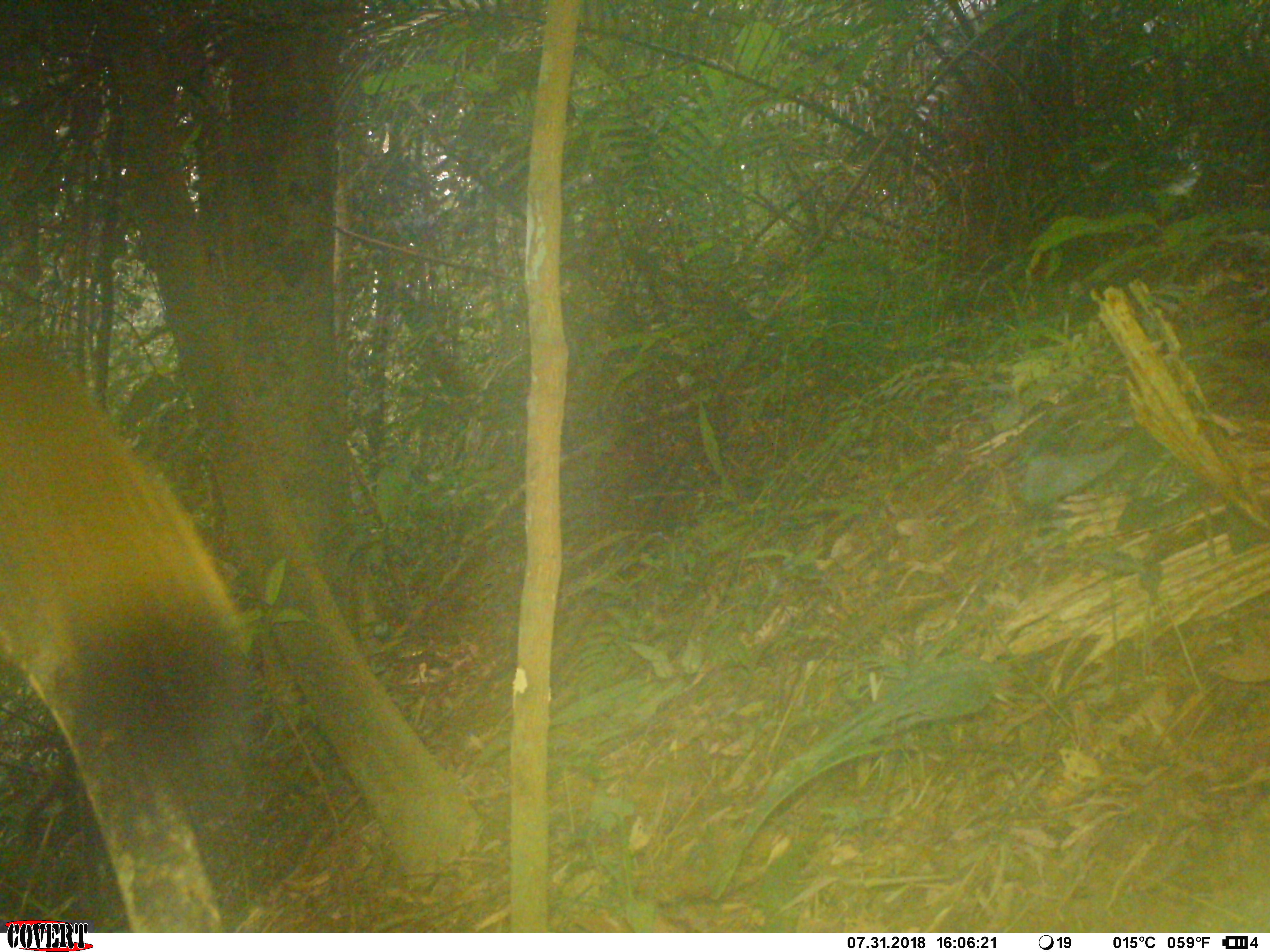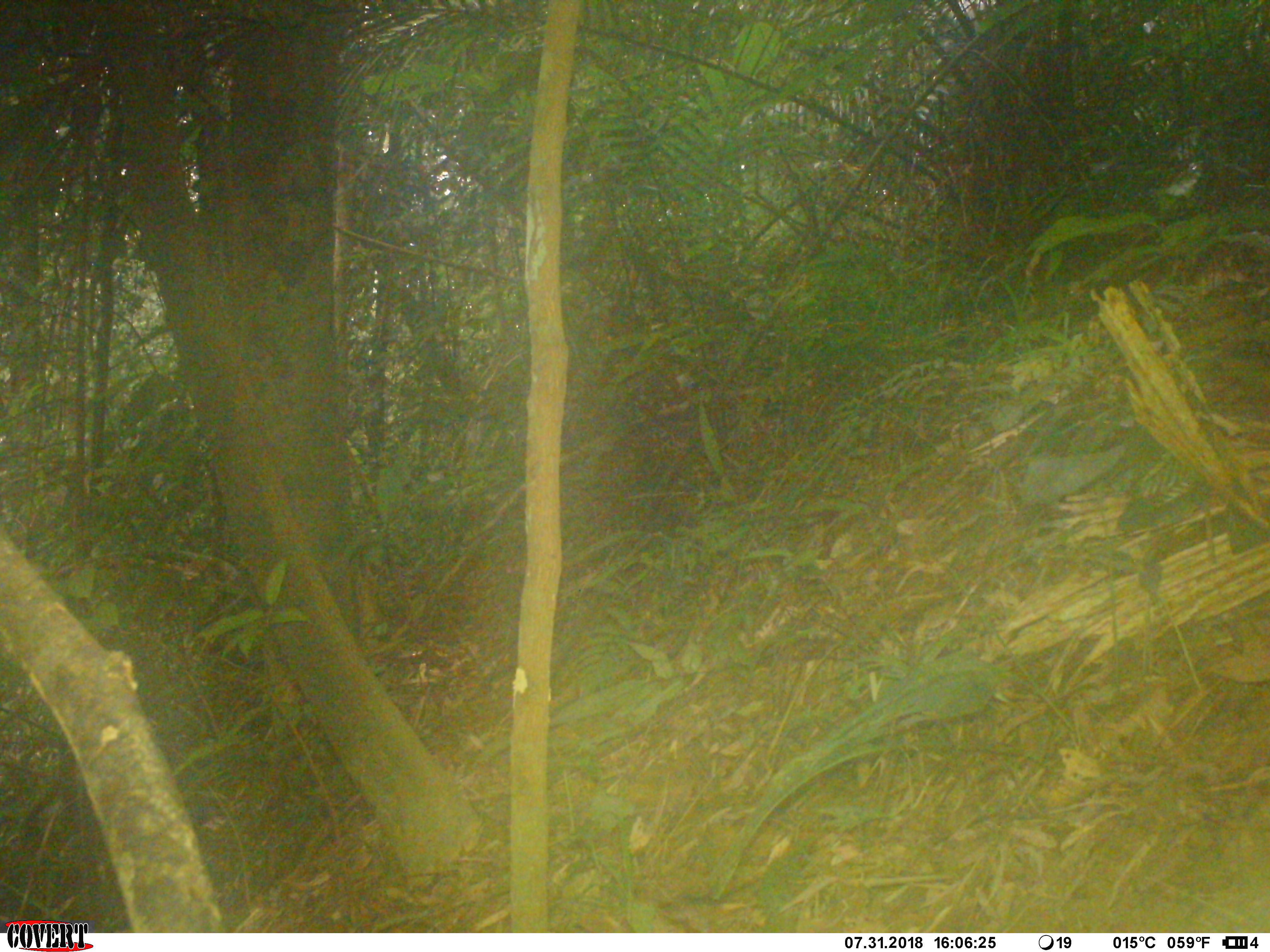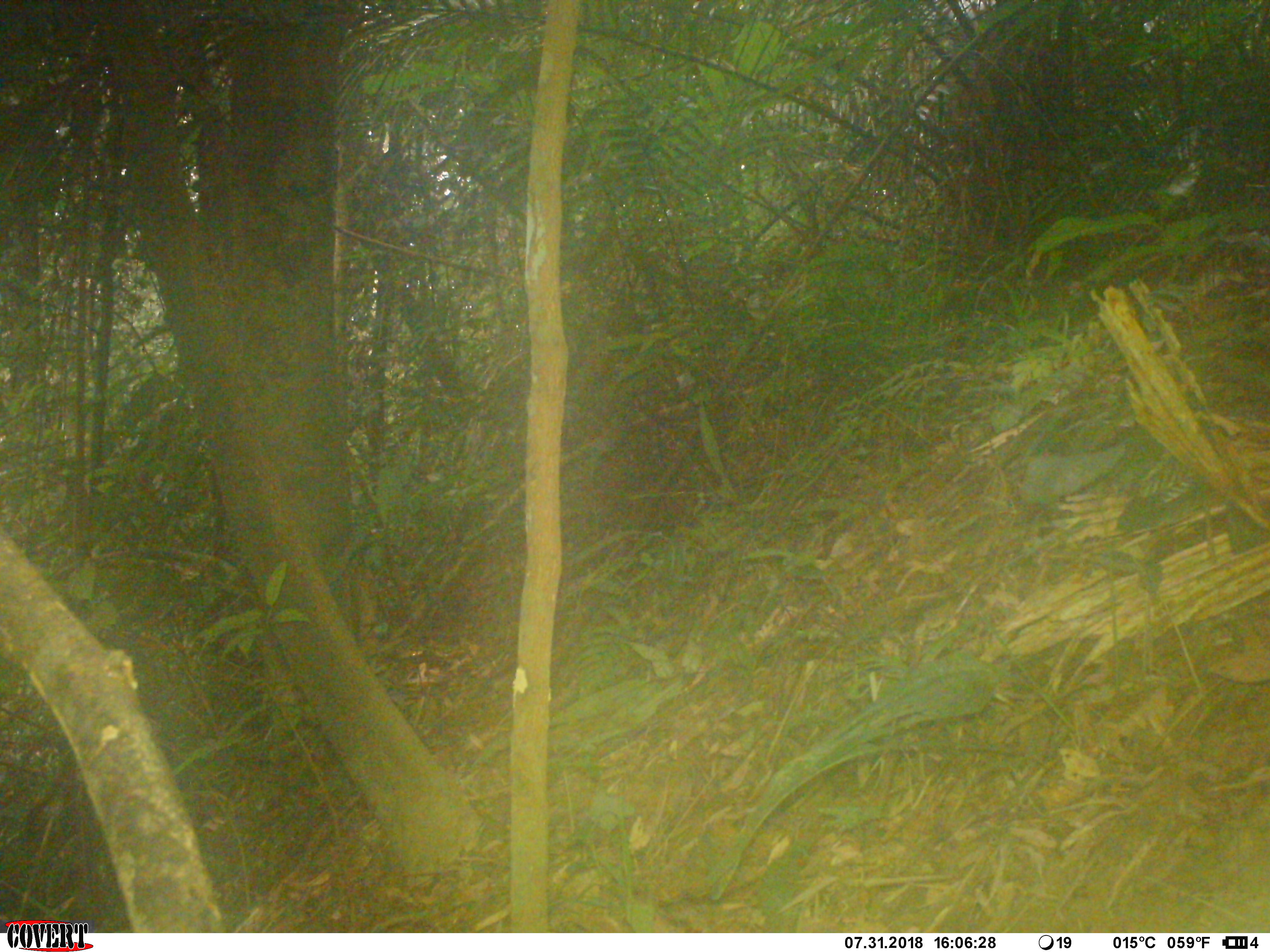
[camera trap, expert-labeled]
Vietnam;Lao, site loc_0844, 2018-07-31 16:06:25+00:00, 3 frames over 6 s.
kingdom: Animalia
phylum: Chordata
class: Mammalia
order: Rodentia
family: Sciuridae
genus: Sciurus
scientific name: Sciurus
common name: squirrel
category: unidentified squirrel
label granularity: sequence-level